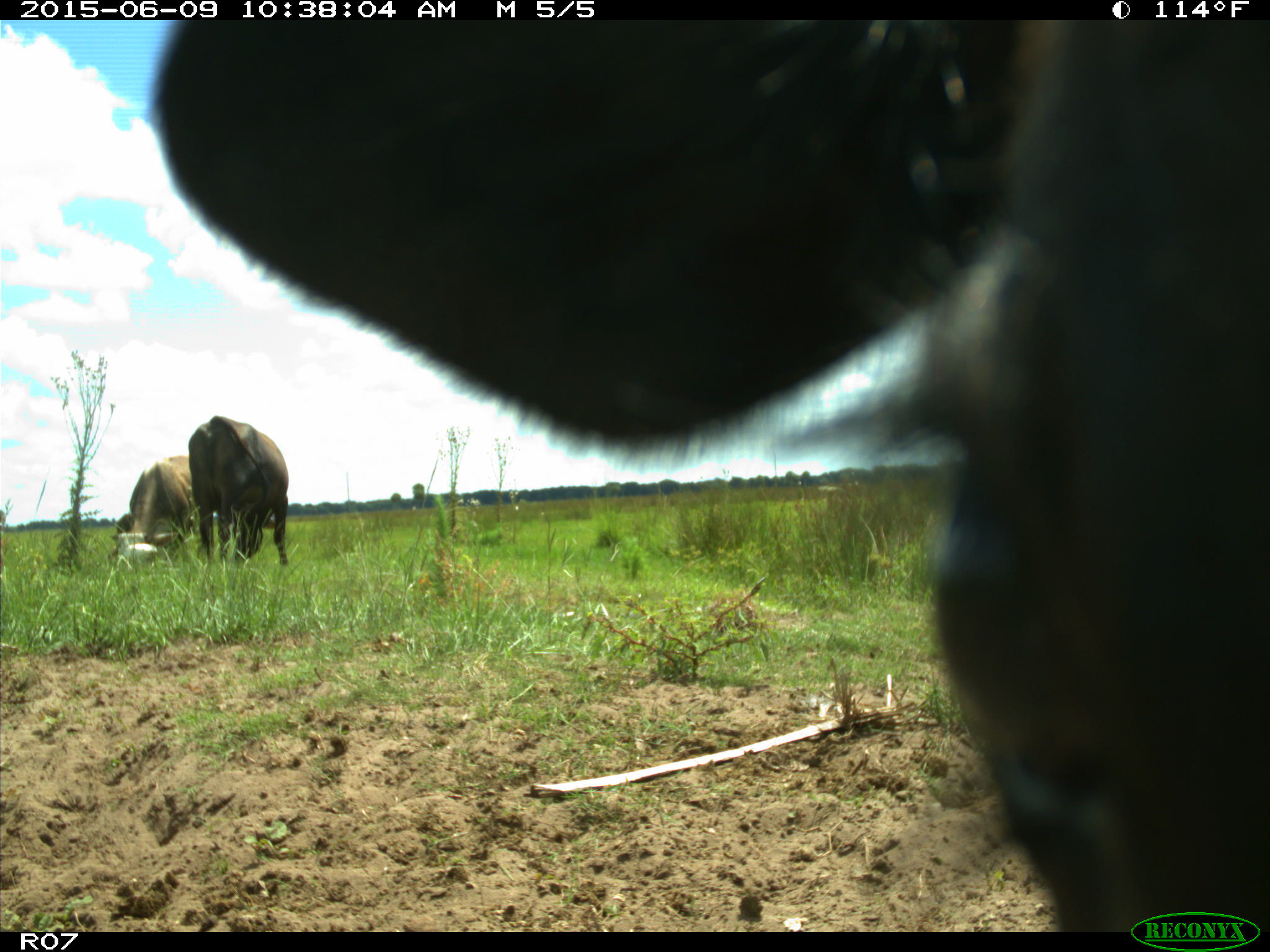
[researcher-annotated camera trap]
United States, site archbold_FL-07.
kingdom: Animalia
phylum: Chordata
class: Mammalia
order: Artiodactyla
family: Bovidae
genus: Bos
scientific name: Bos taurus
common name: domestic cow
Bos taurus (domestic cow).